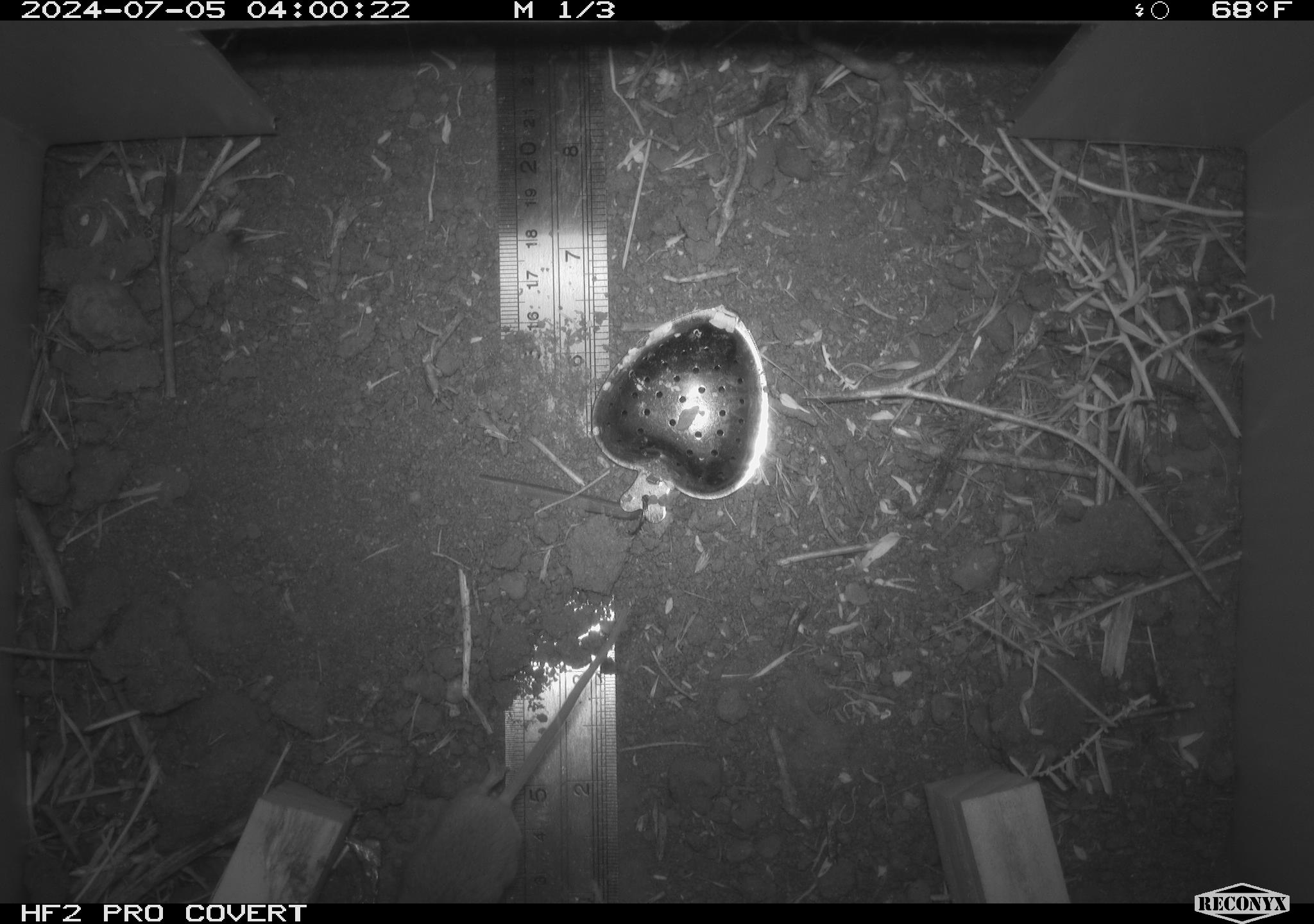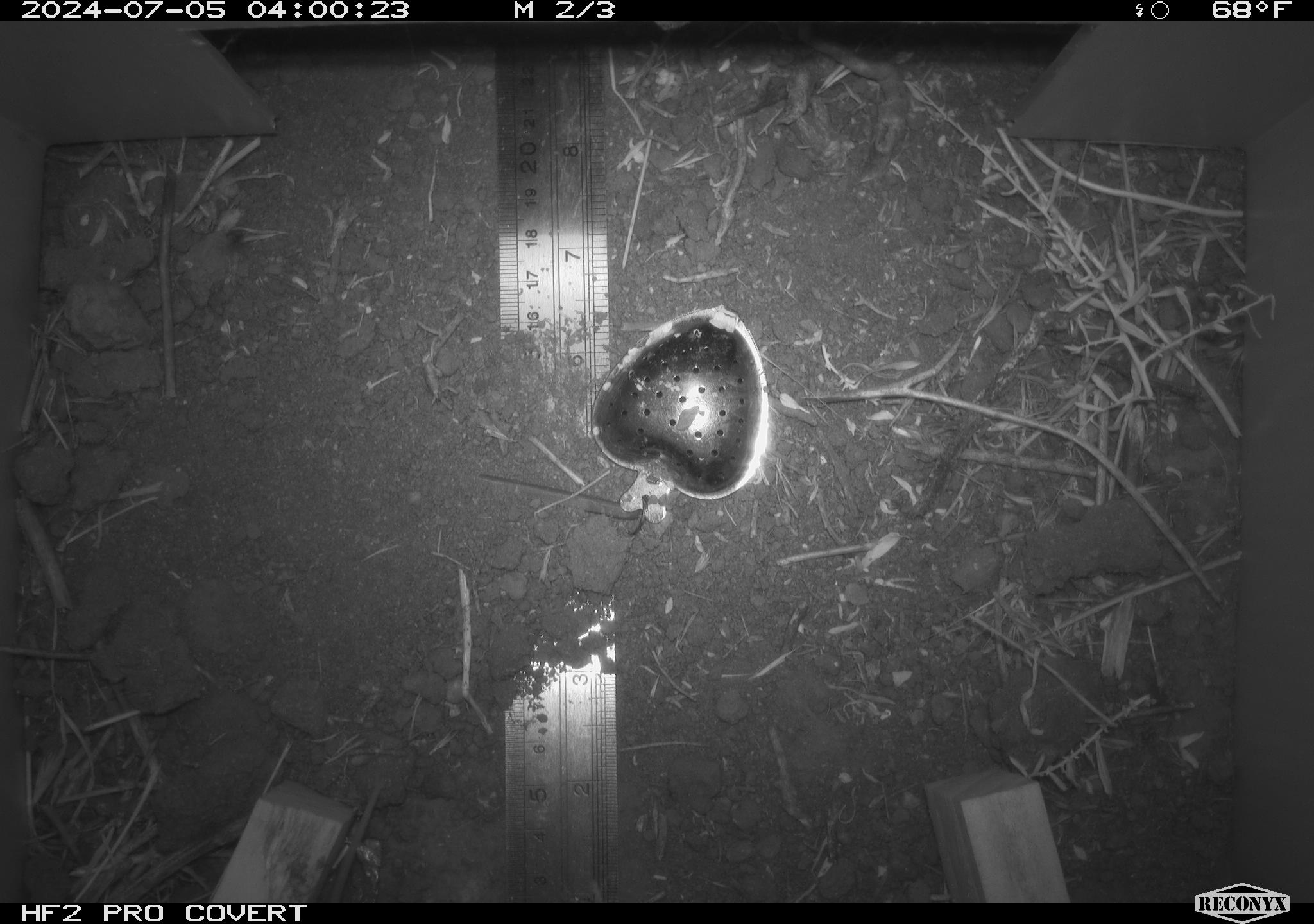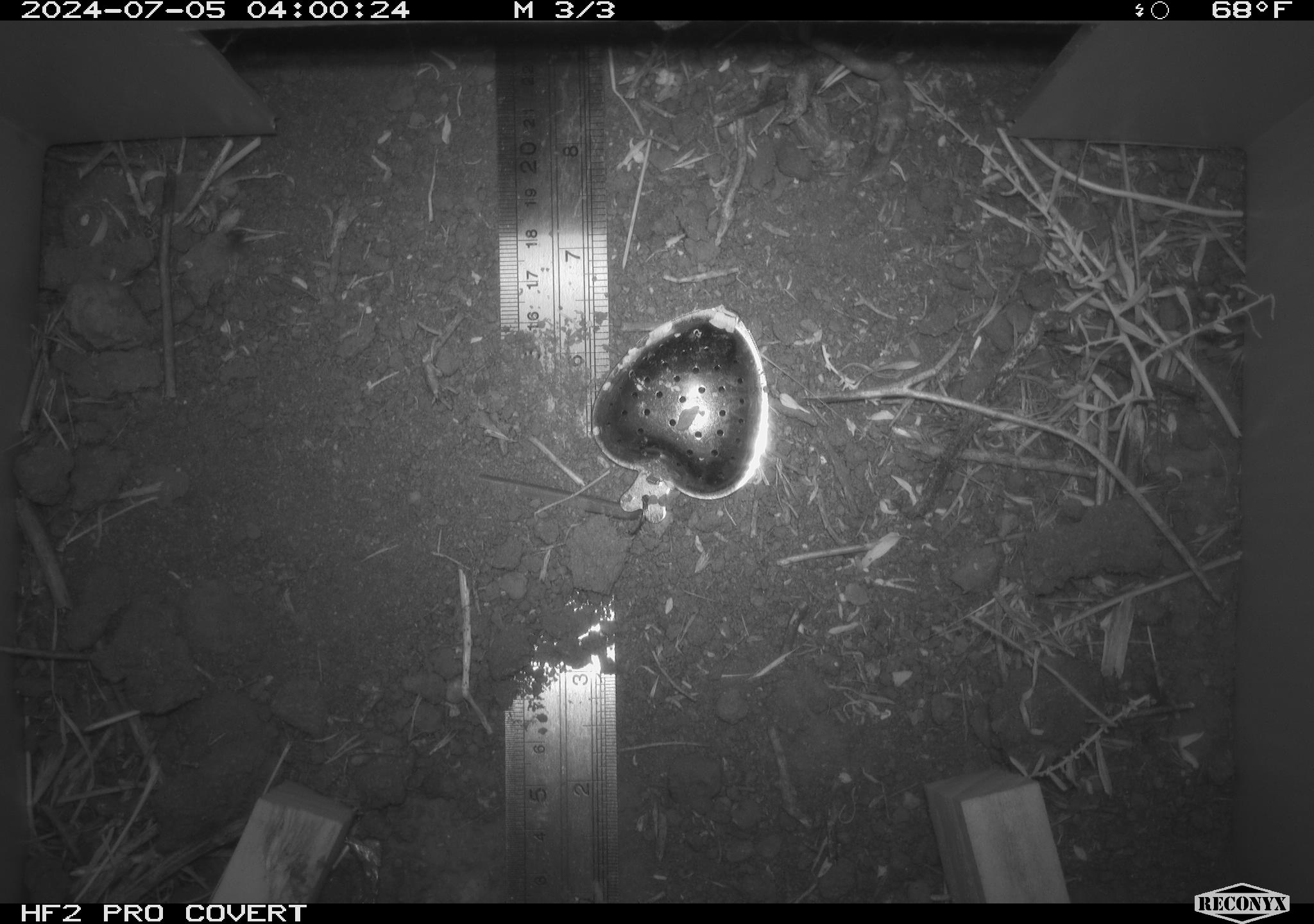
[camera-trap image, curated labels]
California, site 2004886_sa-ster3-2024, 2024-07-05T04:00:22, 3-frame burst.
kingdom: Animalia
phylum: Chordata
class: Mammalia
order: Rodentia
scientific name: Rodentia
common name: mouse species